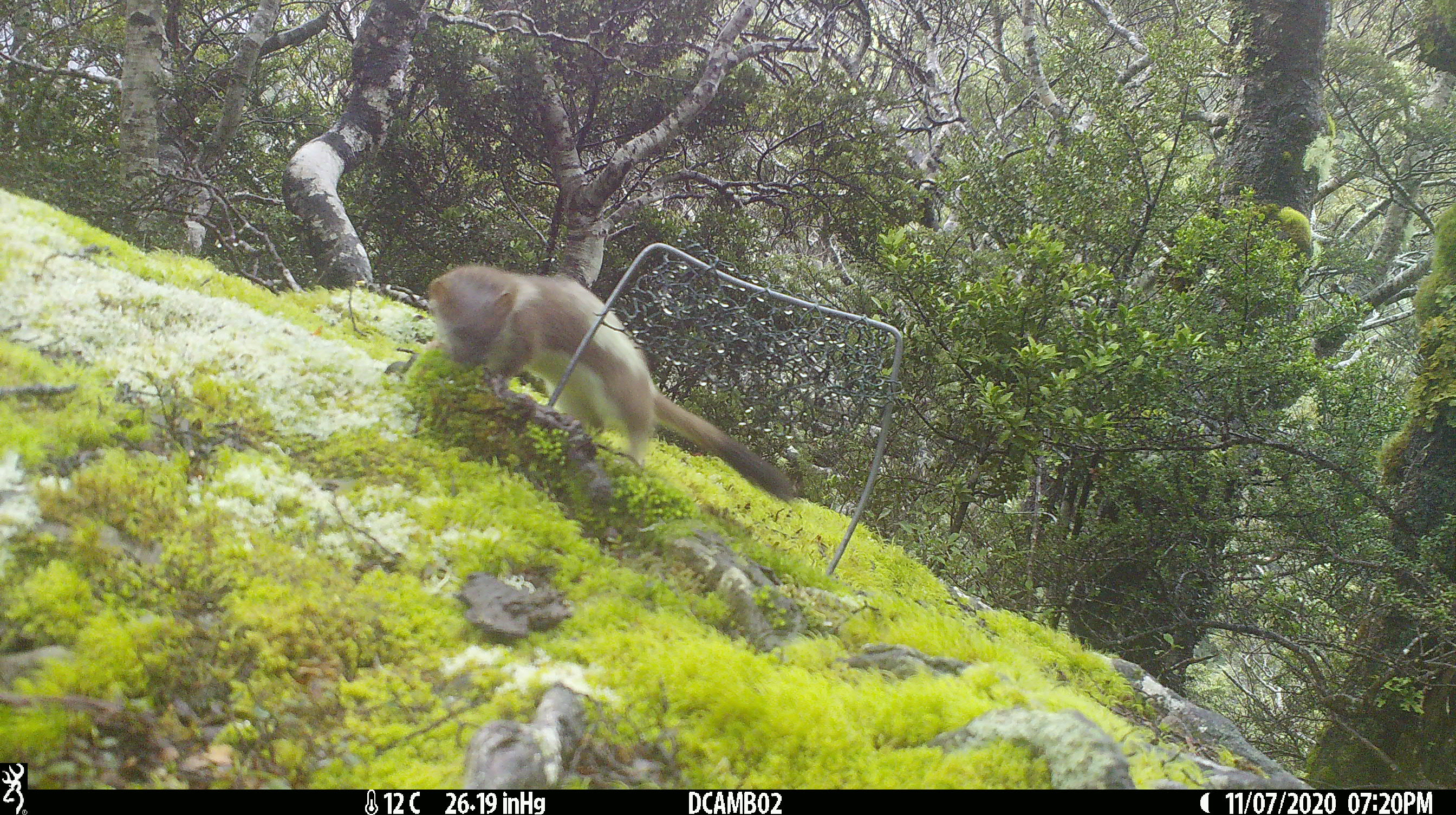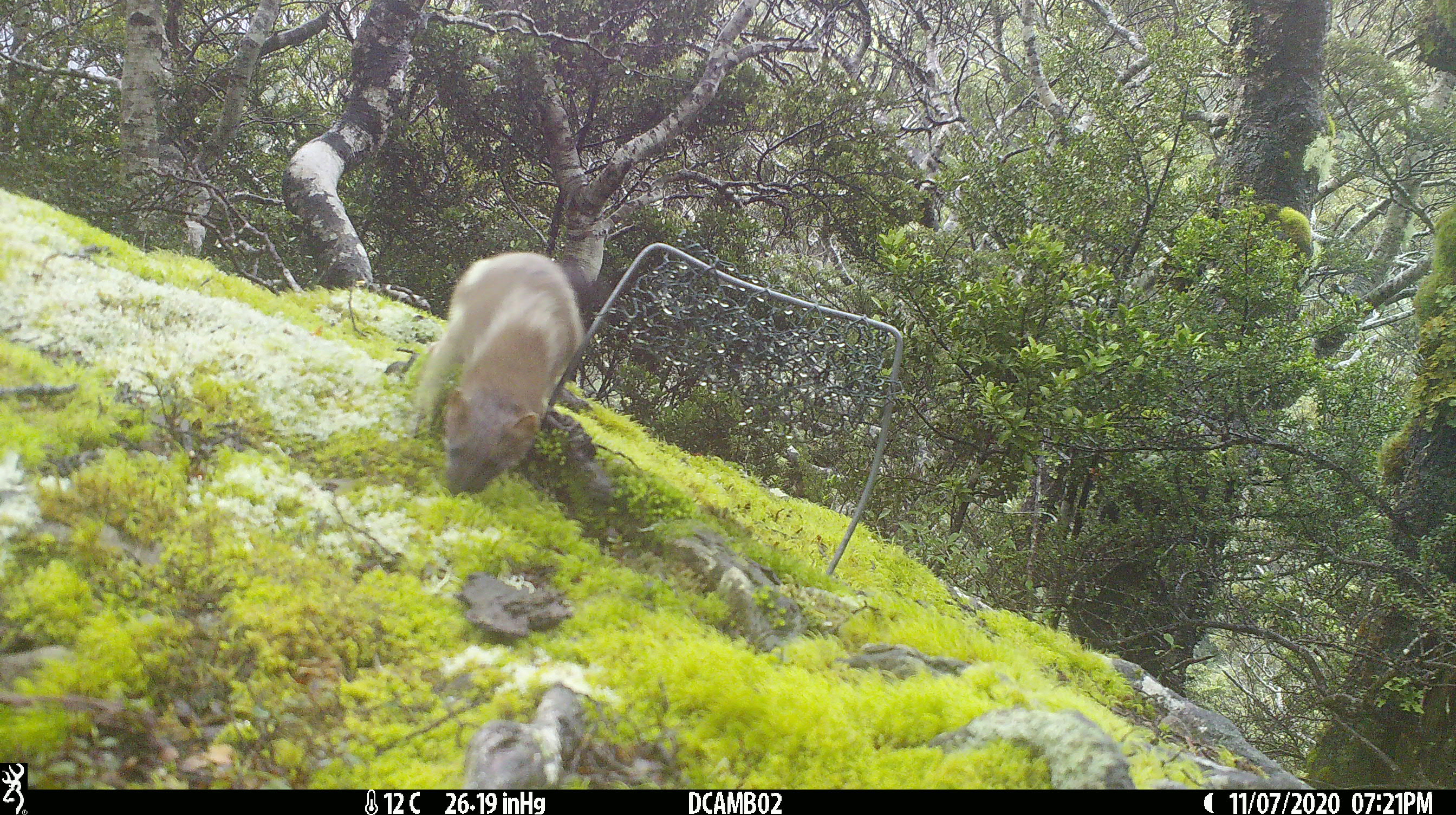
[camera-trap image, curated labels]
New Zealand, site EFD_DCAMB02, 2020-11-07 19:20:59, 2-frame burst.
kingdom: Animalia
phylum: Chordata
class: Mammalia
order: Carnivora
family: Mustelidae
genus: Mustela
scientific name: Mustela erminea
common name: stoat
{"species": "stoat (Mustela erminea)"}